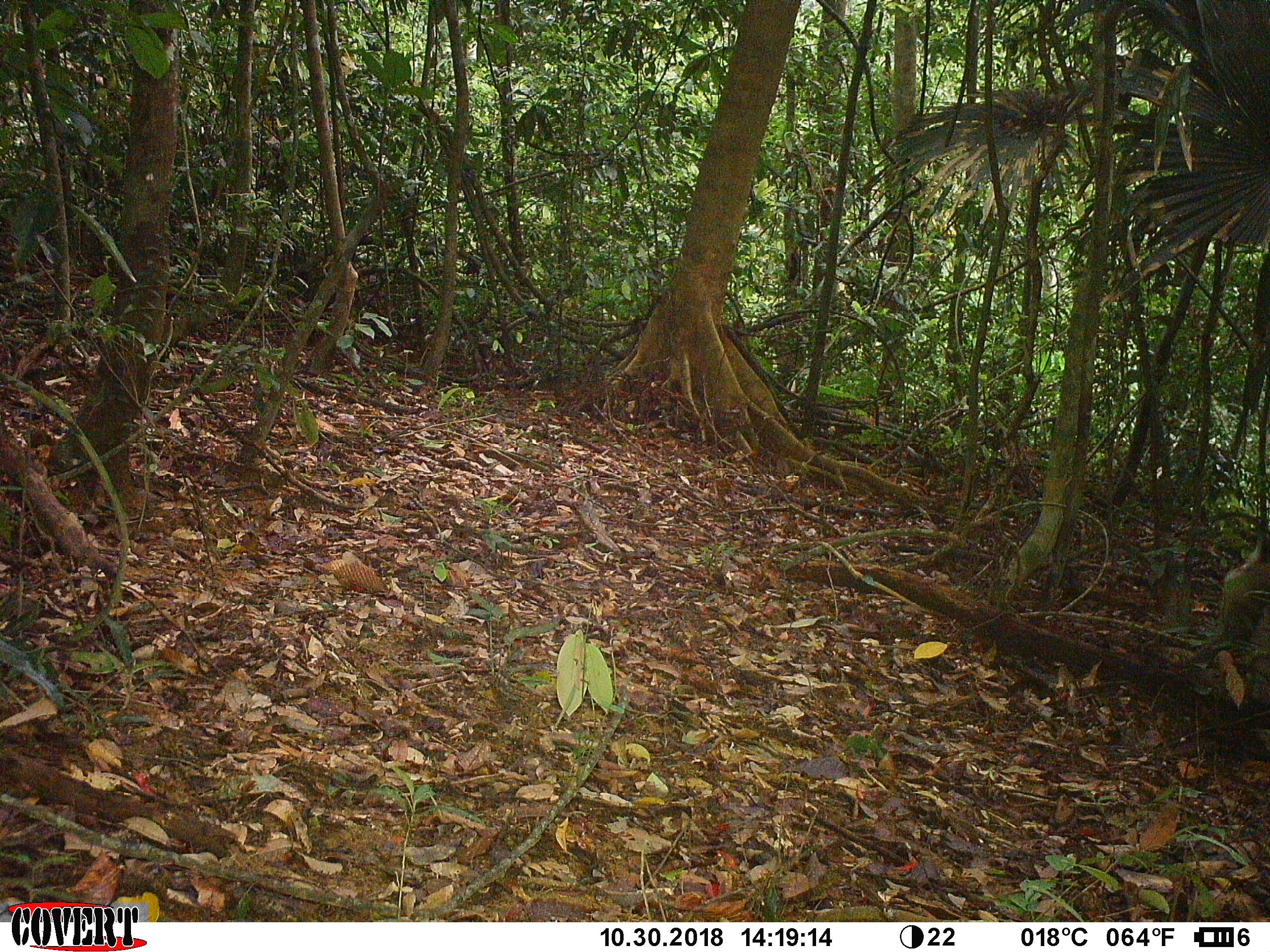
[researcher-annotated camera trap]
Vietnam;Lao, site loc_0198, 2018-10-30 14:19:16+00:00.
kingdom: Animalia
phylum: Chordata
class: Mammalia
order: Primates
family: Cercopithecidae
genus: Macaca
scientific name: Macaca nemestrina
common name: pig-tailed macaque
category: pig tailed macaque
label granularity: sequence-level